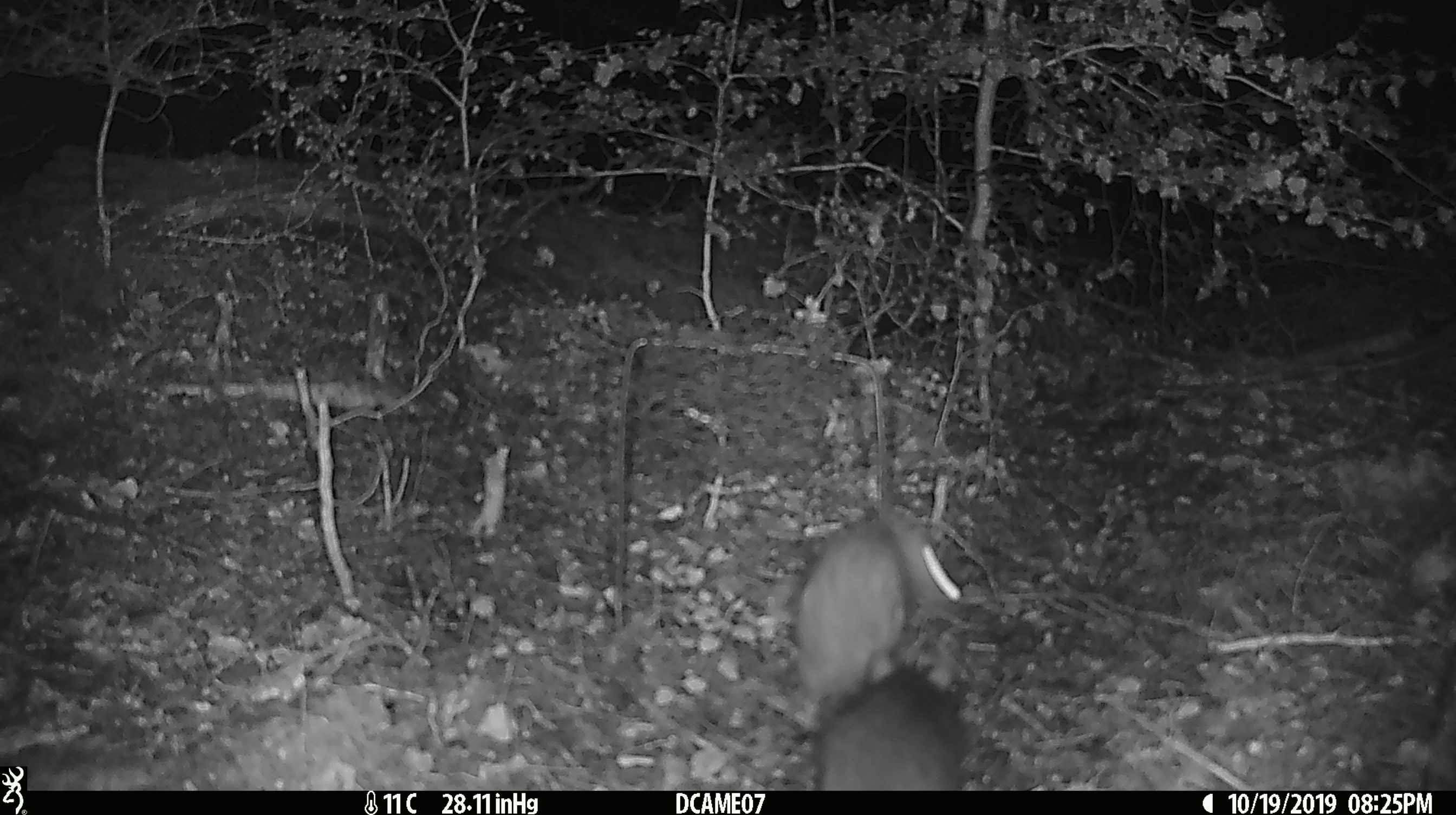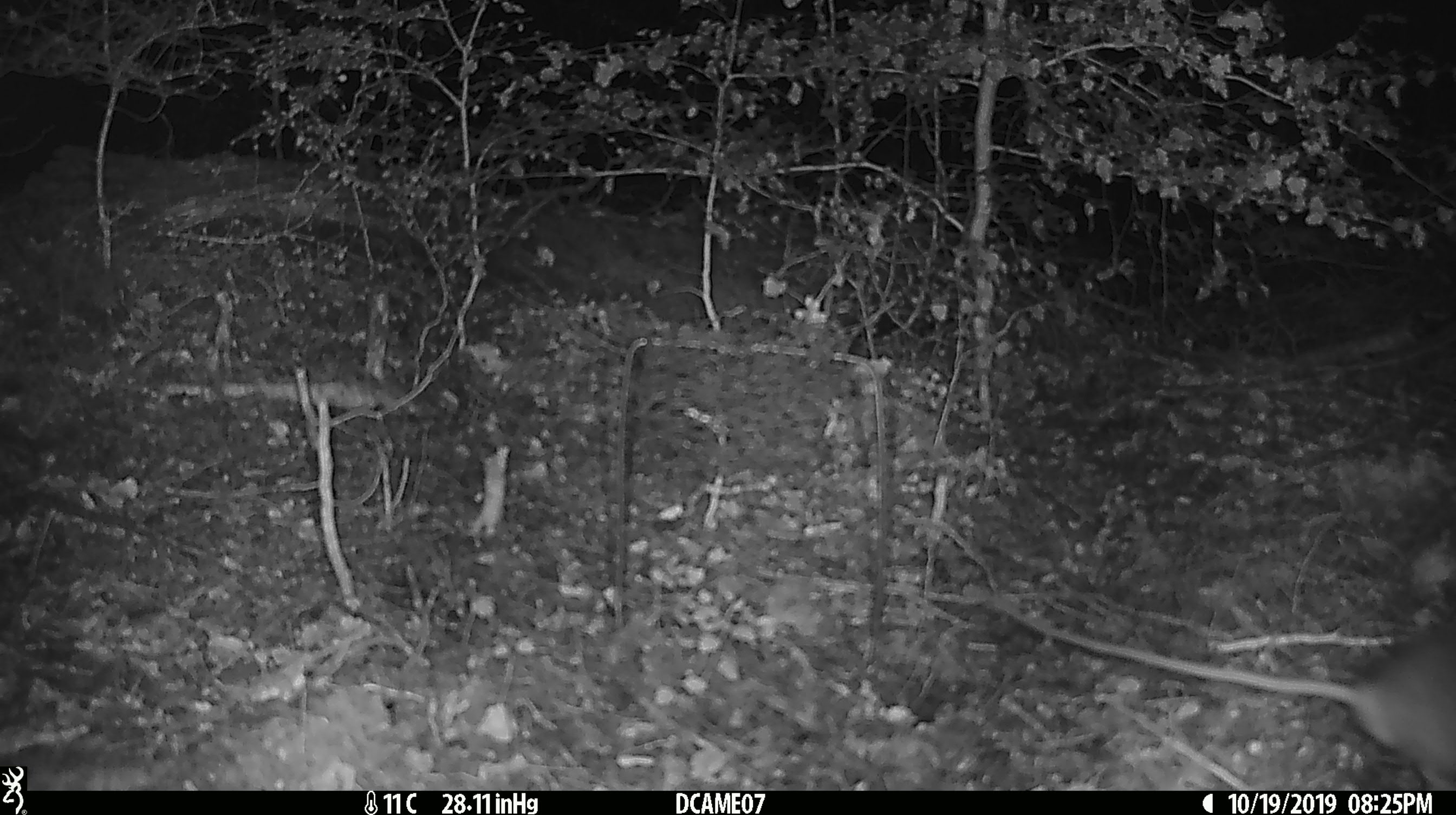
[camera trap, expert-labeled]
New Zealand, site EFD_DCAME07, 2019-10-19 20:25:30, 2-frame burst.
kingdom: Animalia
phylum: Chordata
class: Mammalia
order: Rodentia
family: Muridae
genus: Rattus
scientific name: Rattus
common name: rat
Rat (Rattus).